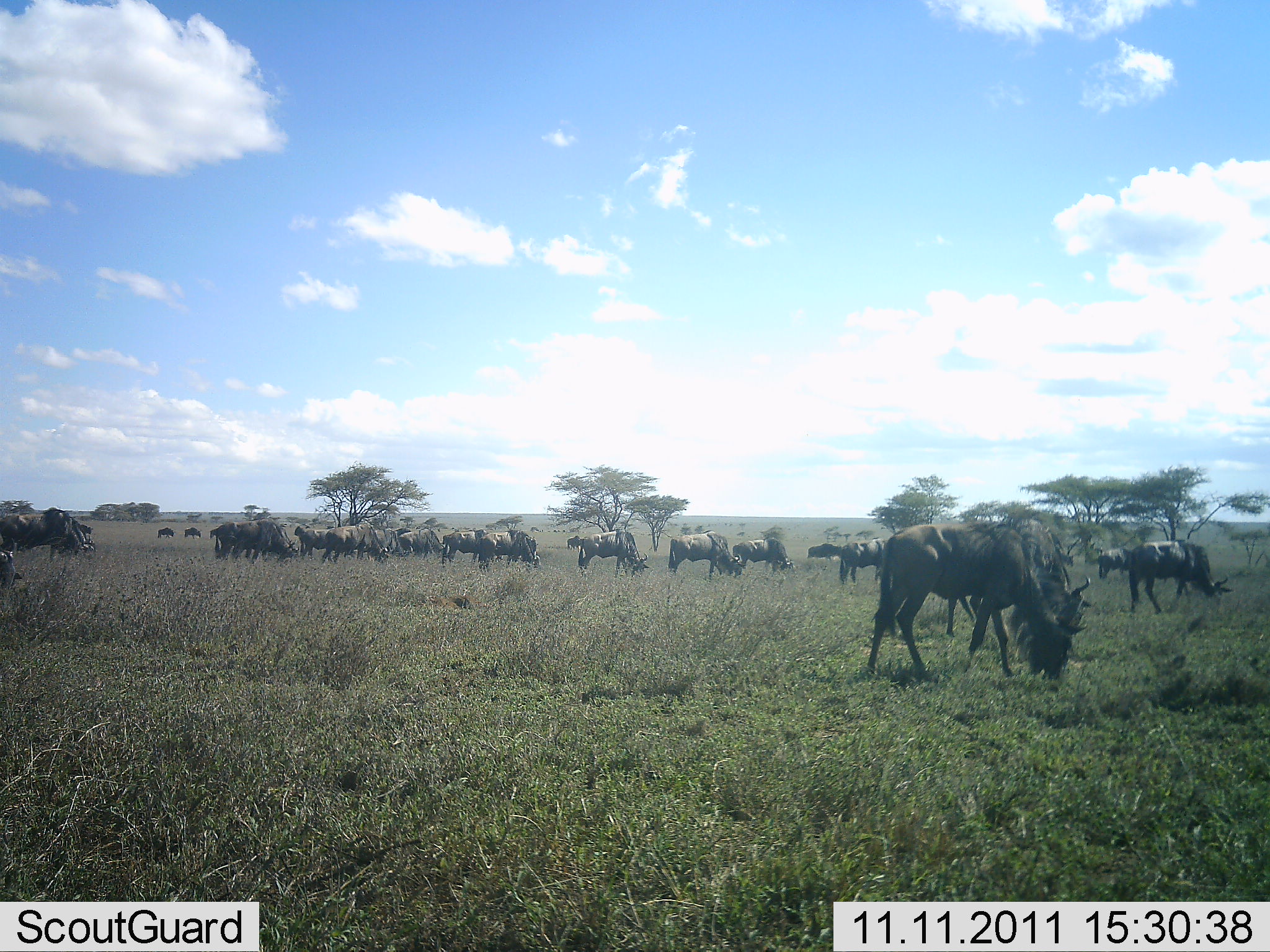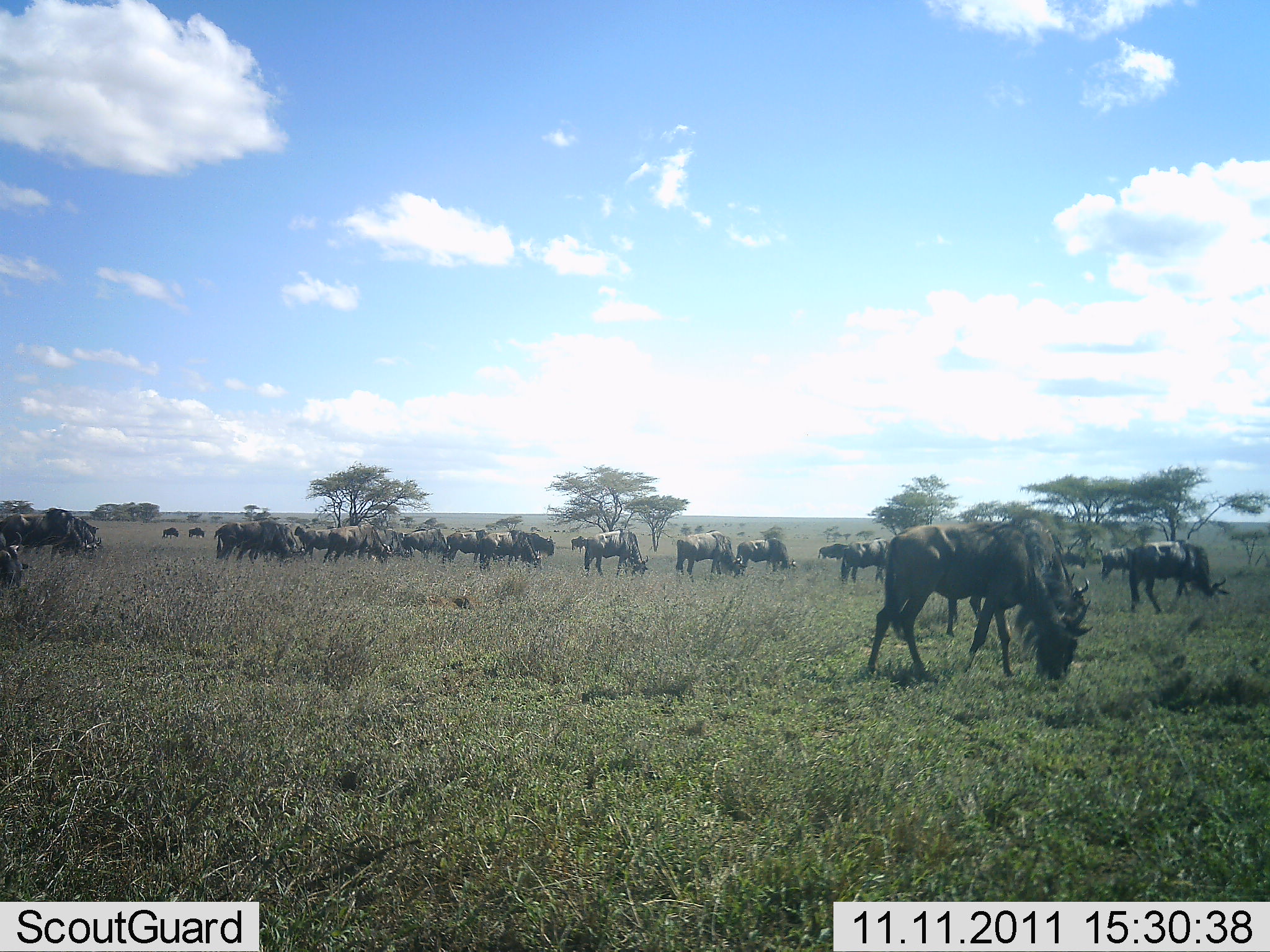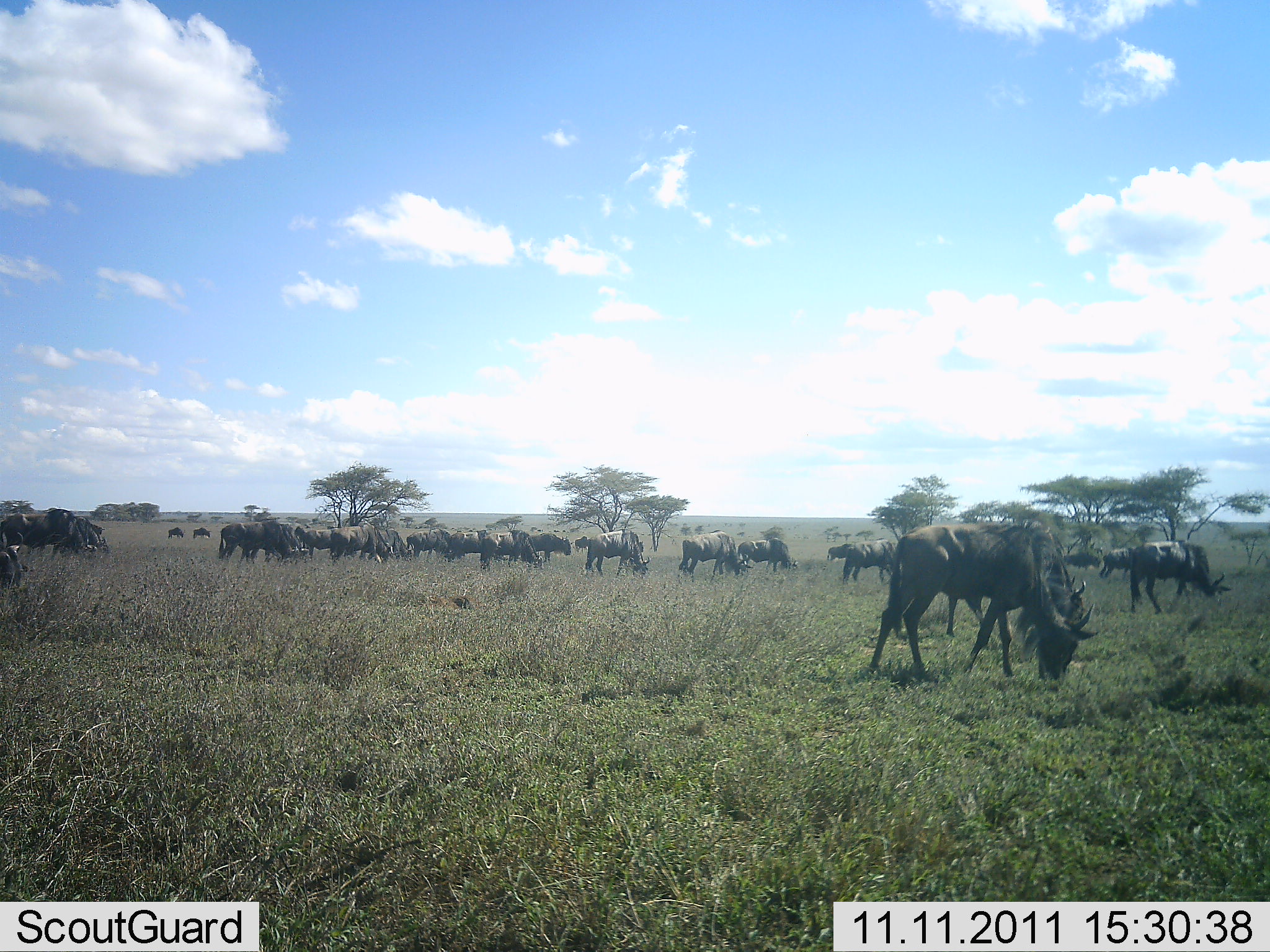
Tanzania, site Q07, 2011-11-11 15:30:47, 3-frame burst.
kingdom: Animalia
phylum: Chordata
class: Mammalia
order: Artiodactyla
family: Bovidae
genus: Connochaetes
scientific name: Connochaetes taurinus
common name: blue wildebeest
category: wildebeest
Wildebeest (blue wildebeest) (Connochaetes taurinus), count 11-50. Behavior (volunteer vote fractions): standing 42%, resting 0%, moving 33%, interacting 0%. Young present (vote fraction): 0%. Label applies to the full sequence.